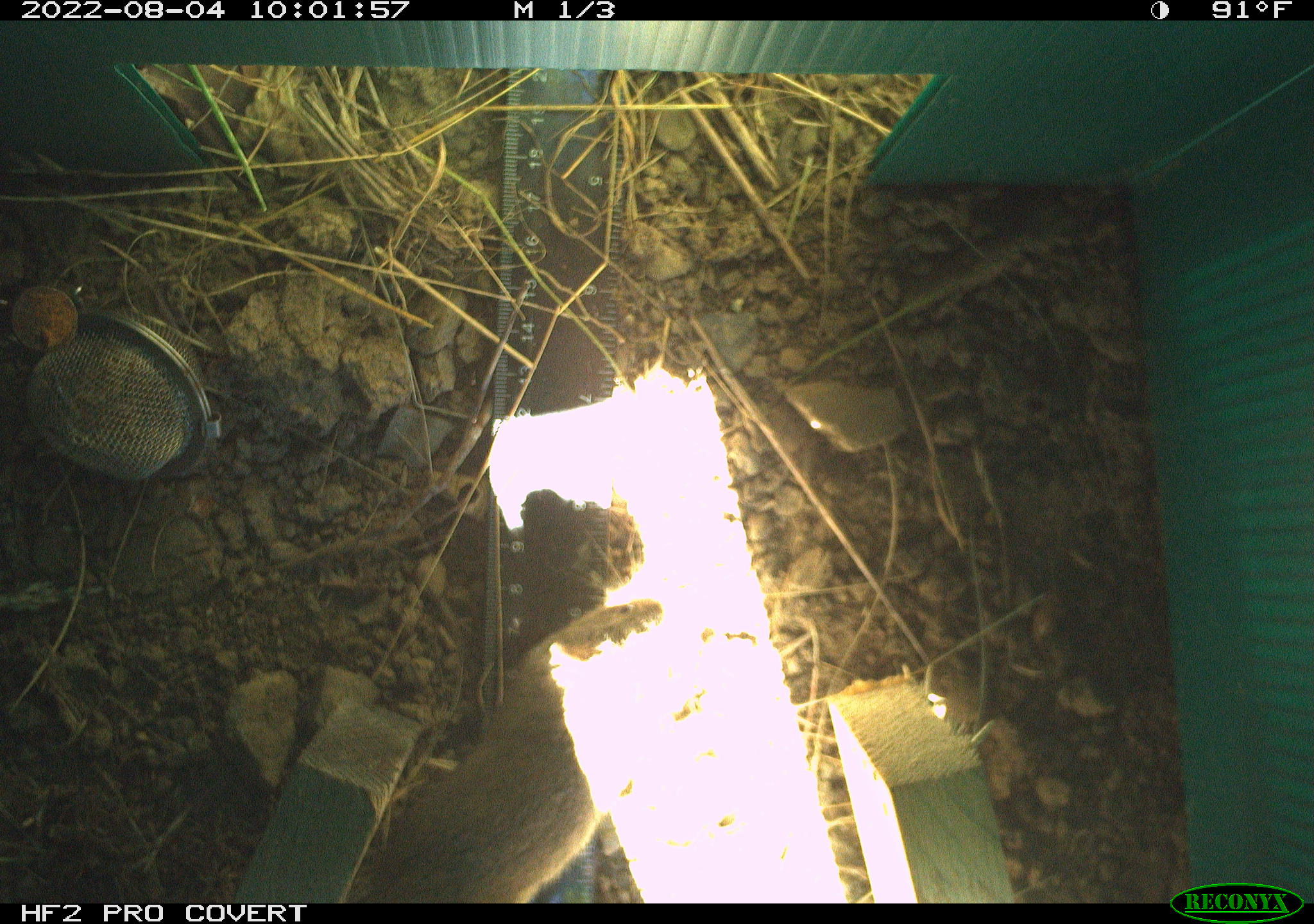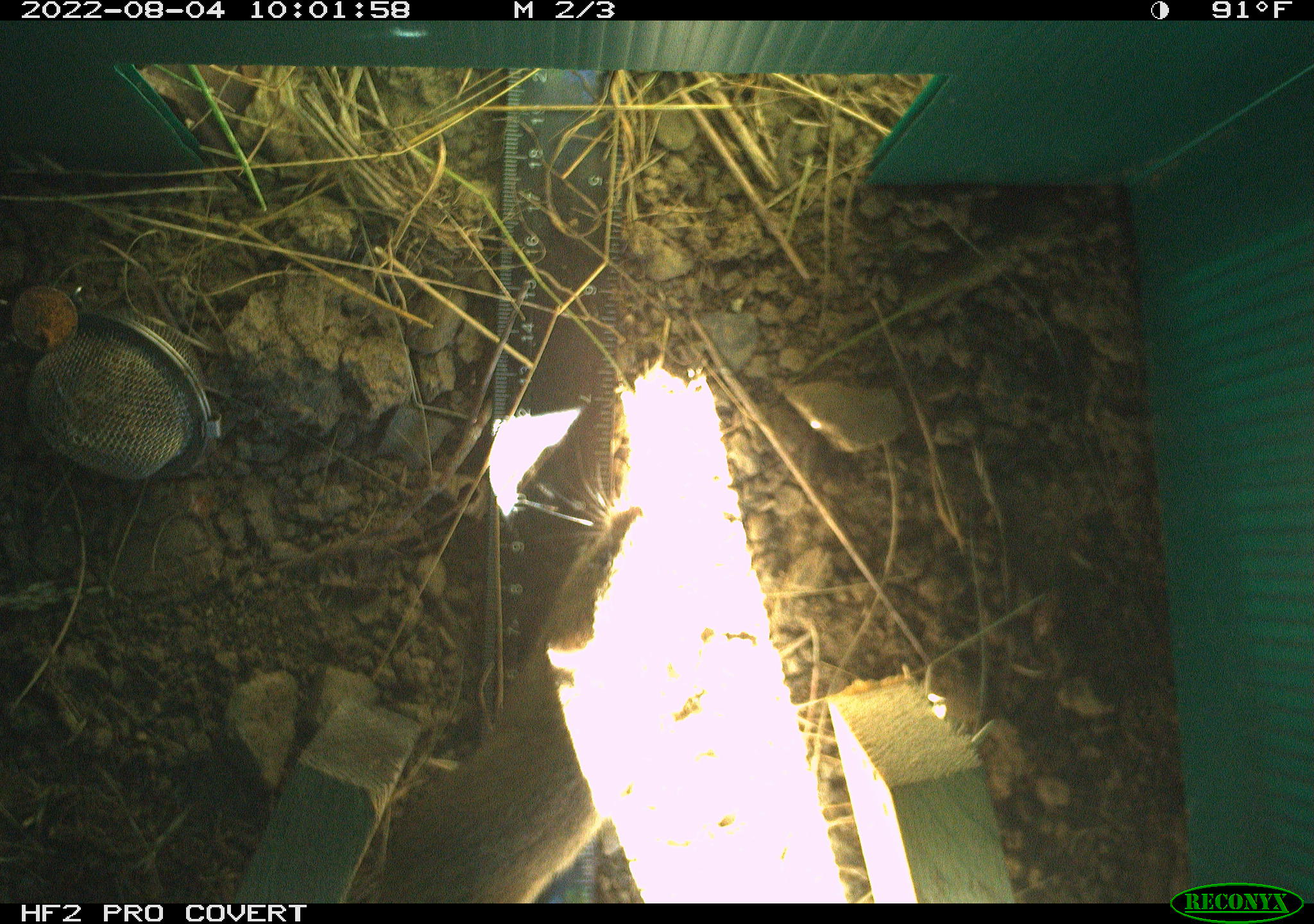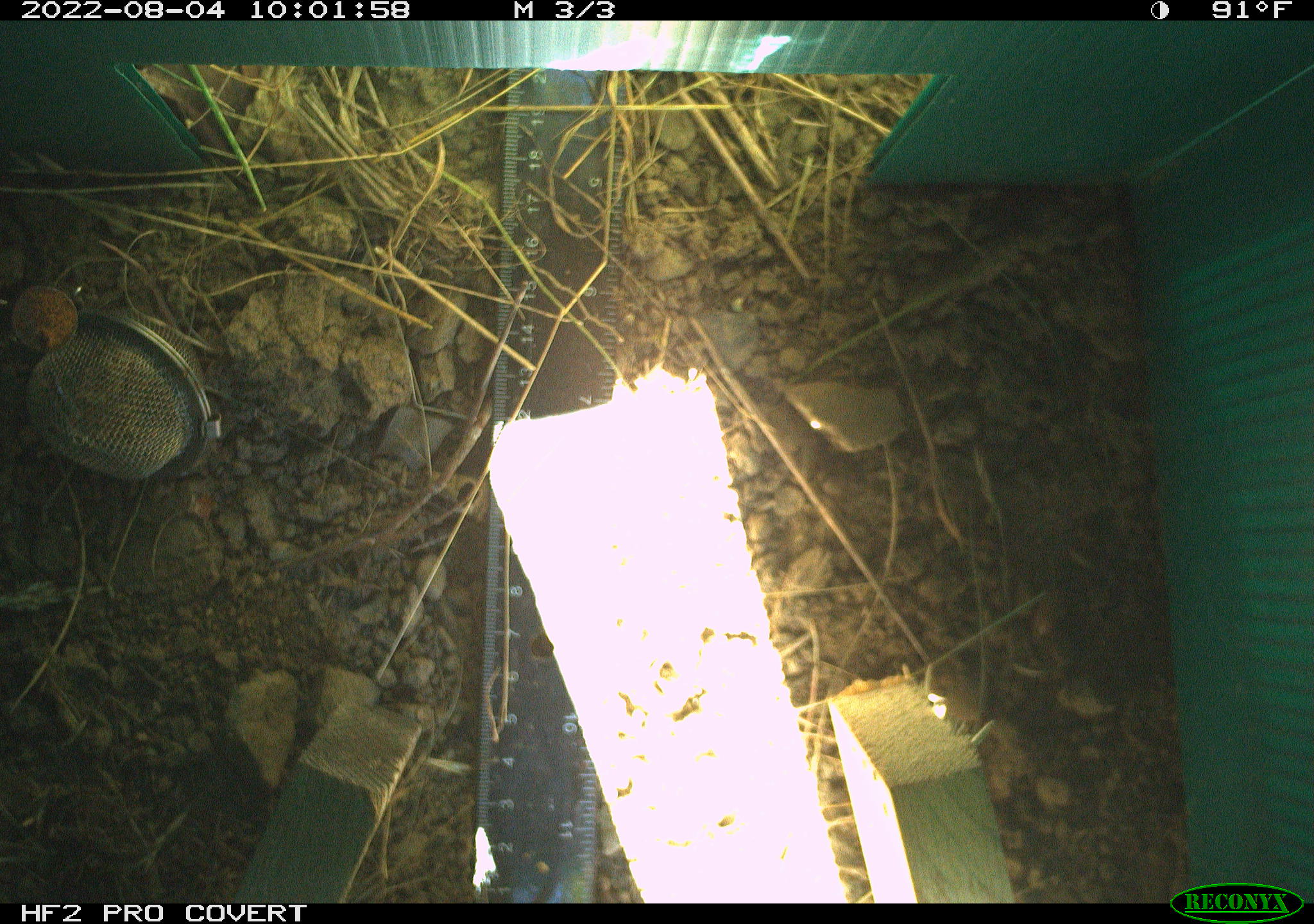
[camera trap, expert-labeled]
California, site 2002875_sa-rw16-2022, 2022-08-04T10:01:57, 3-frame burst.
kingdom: Animalia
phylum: Chordata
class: Mammalia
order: Rodentia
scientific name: Rodentia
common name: rodent